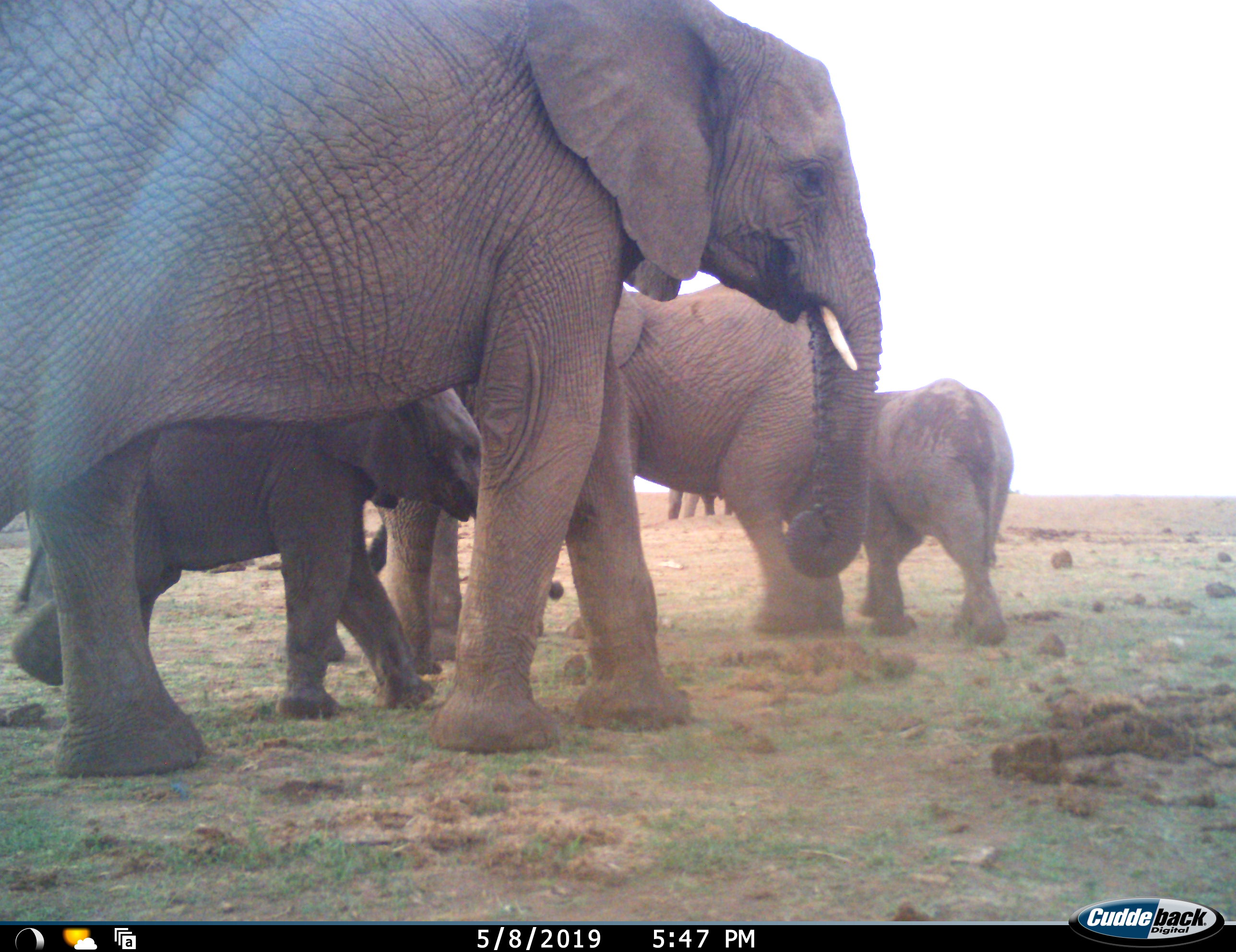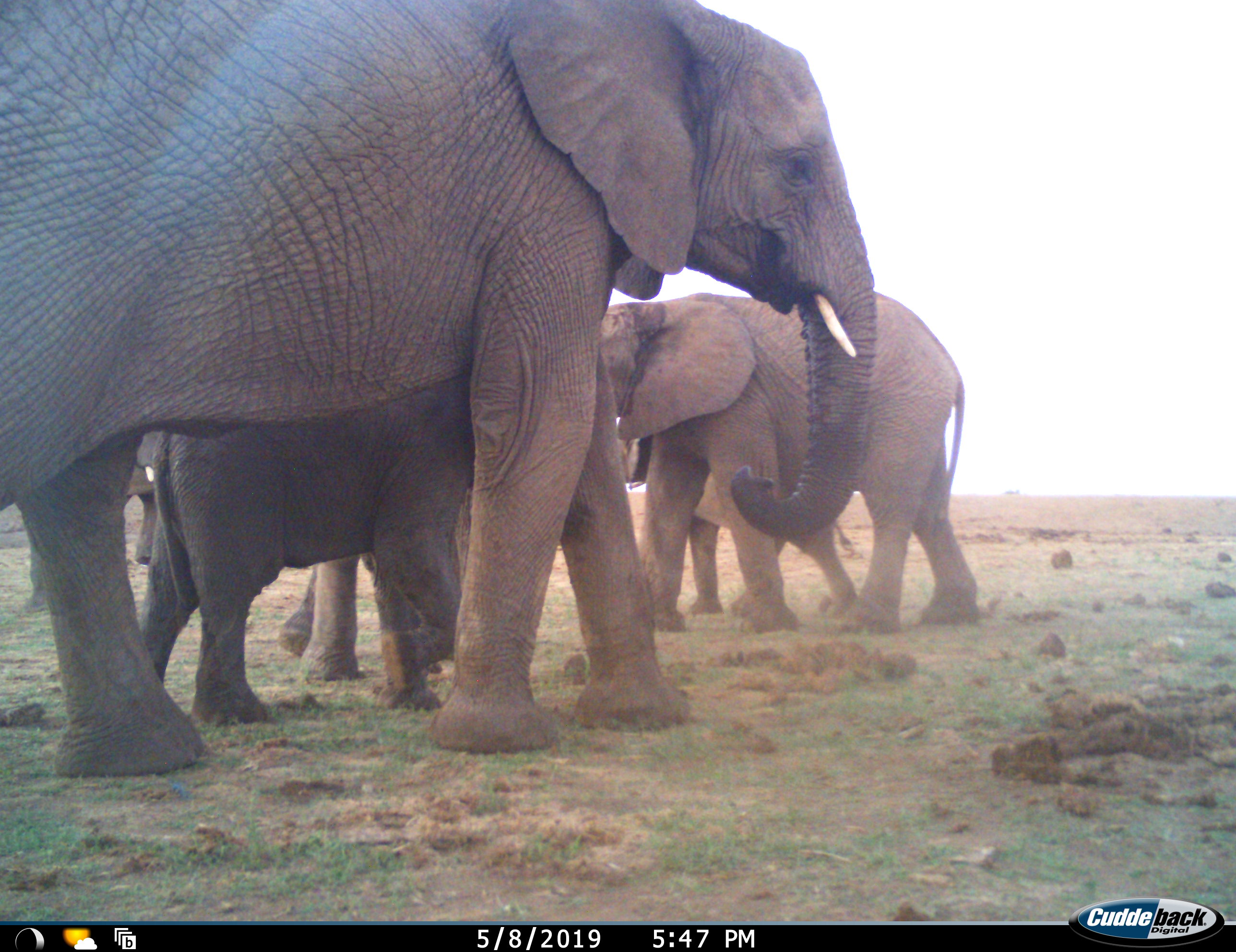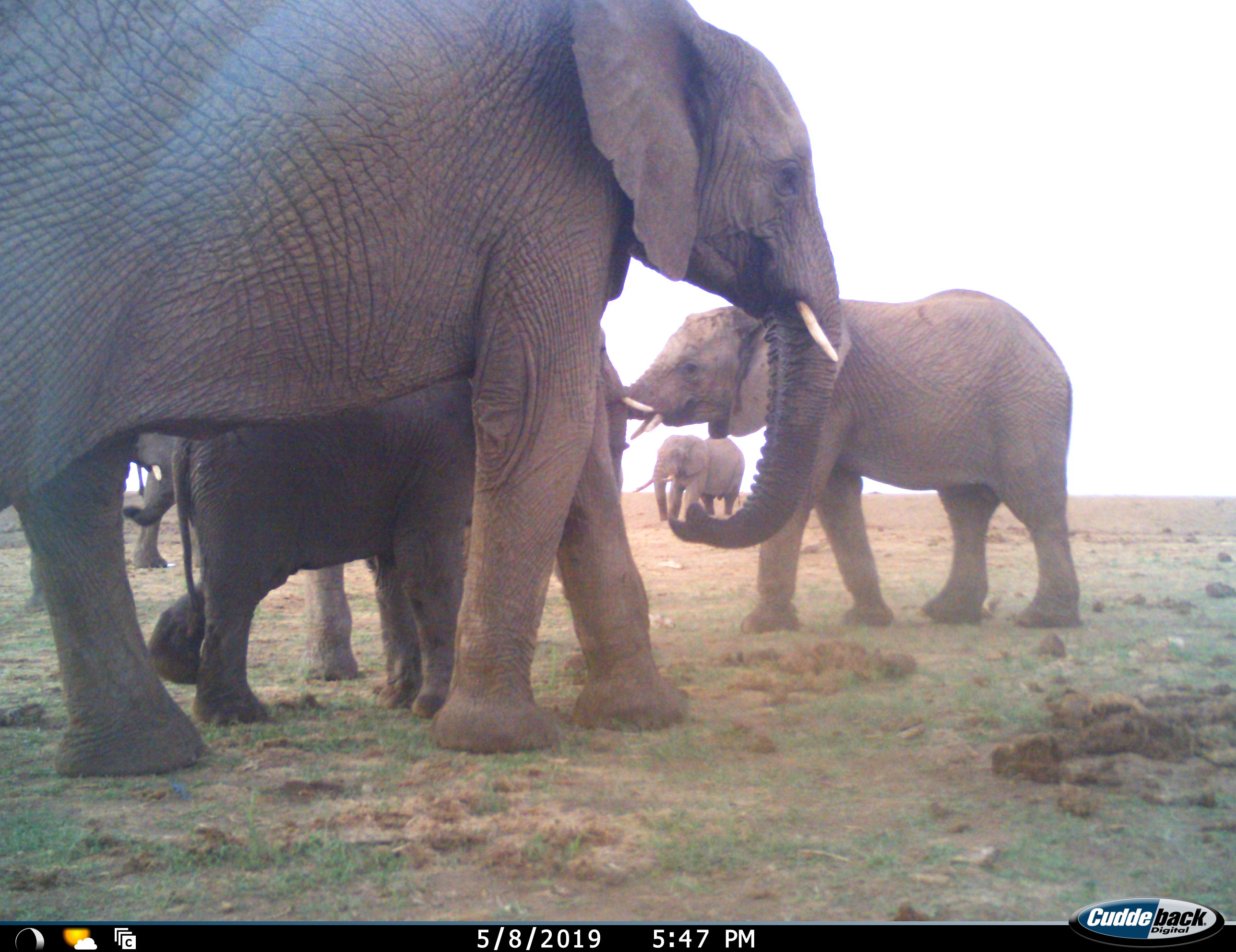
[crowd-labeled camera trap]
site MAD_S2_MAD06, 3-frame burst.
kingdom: Animalia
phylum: Chordata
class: Mammalia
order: Proboscidea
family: Elephantidae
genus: Loxodonta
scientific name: Loxodonta africana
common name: african bush elephant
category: elephant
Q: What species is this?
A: Elephant (african bush elephant) (Loxodonta africana).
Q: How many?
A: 5.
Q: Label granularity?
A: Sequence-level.